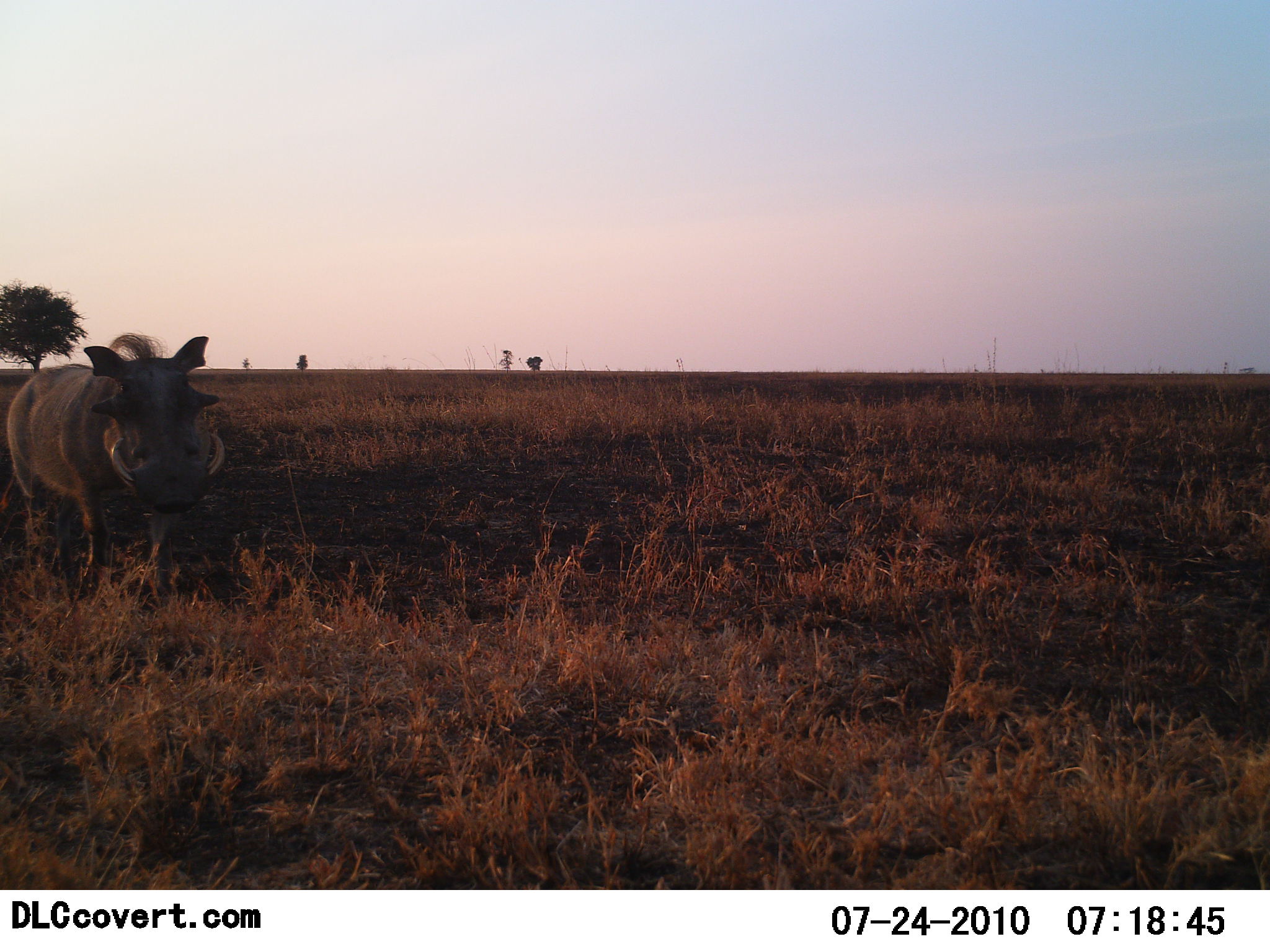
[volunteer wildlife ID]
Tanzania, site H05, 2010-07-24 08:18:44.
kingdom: Animalia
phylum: Chordata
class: Mammalia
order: Artiodactyla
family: Suidae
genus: Phacochoerus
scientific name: Phacochoerus africanus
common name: warthog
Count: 1.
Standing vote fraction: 46%.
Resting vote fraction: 0%.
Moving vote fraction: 62%.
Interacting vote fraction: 0%.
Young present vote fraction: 0%.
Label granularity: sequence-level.